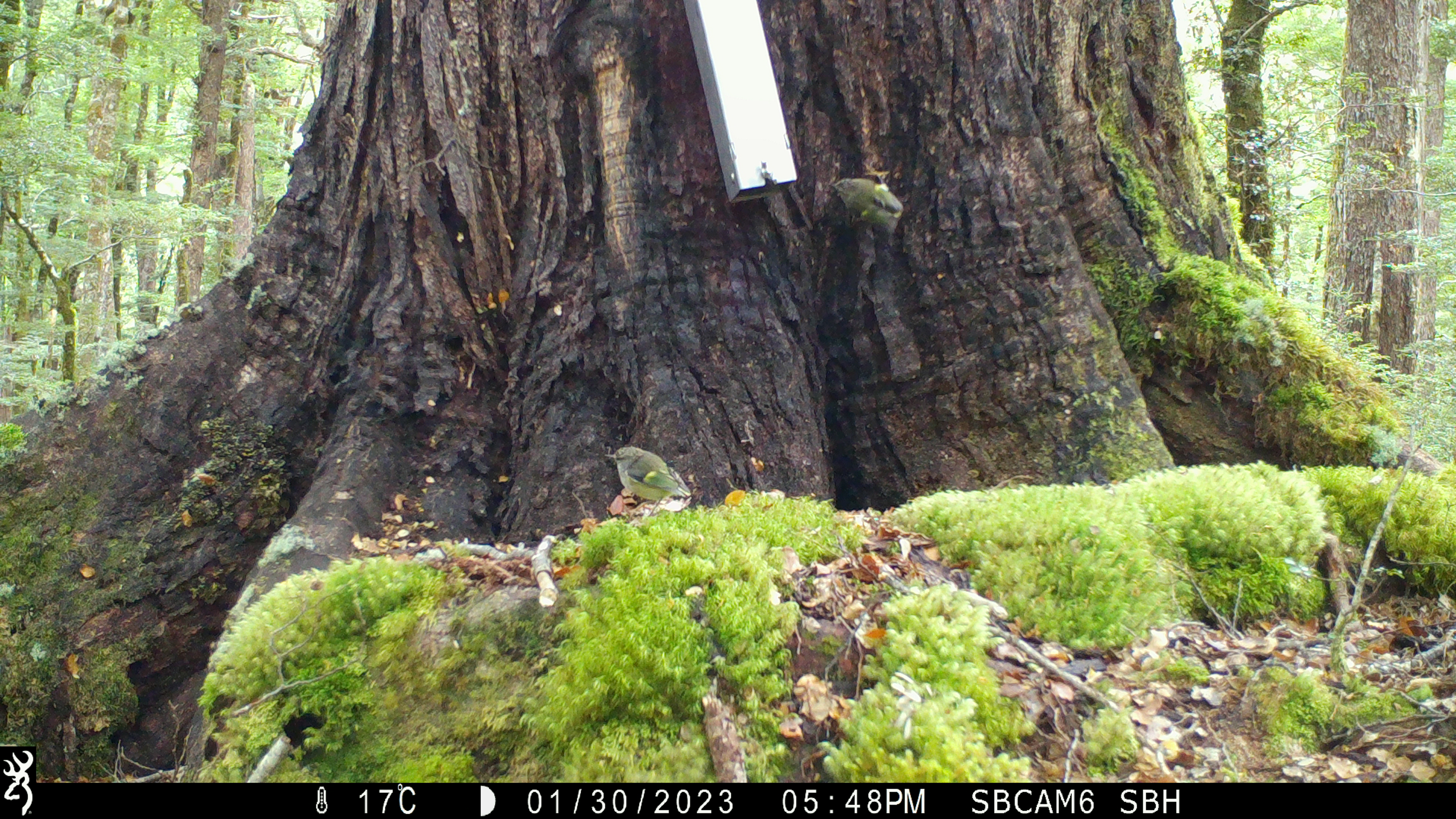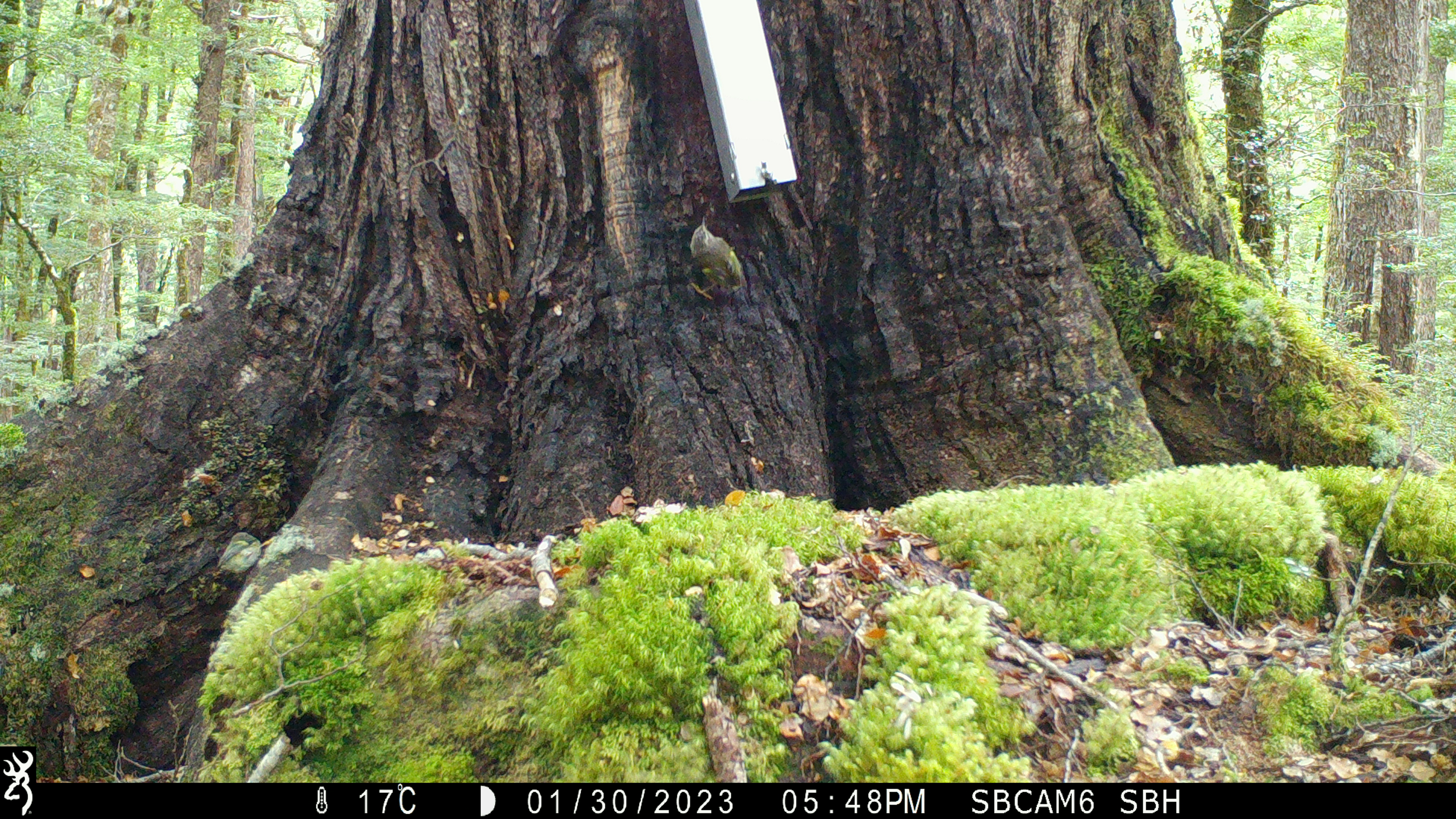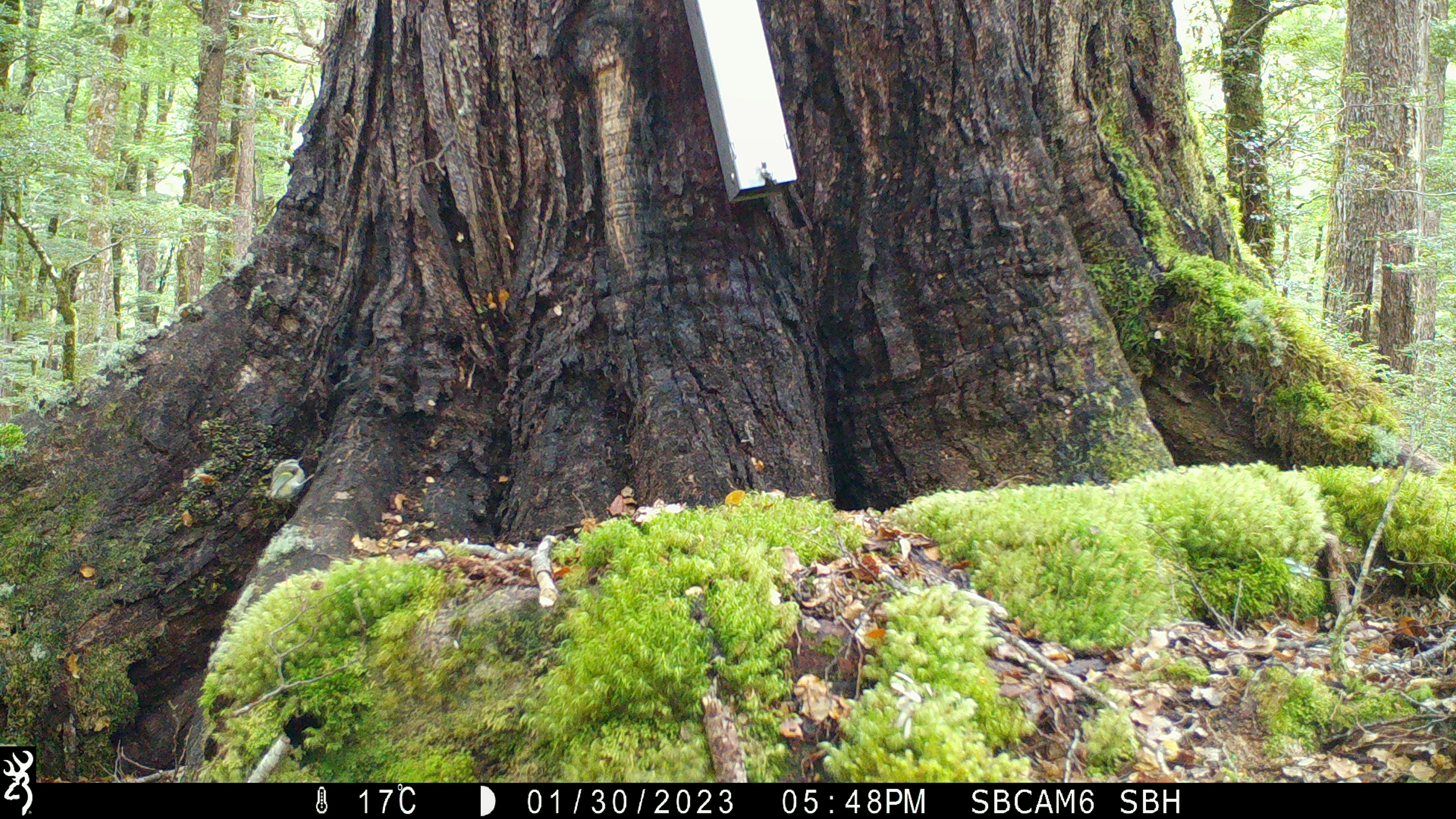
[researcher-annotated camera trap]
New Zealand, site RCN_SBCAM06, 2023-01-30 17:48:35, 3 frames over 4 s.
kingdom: Animalia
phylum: Chordata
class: Aves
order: Passeriformes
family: Acanthisittidae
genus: Acanthisitta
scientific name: Acanthisitta chloris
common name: rifleman